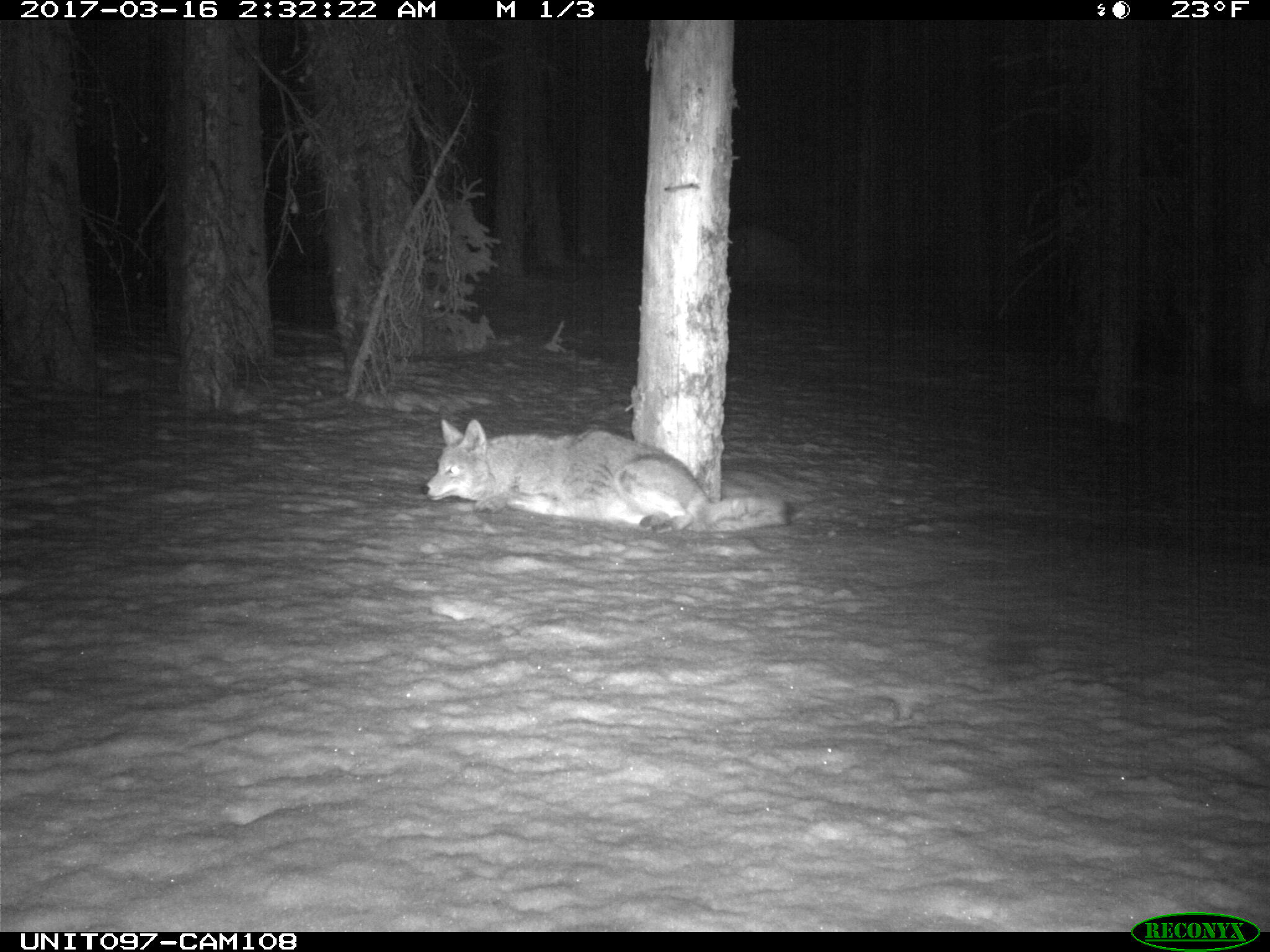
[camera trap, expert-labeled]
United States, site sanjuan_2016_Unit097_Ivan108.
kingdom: Animalia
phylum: Chordata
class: Mammalia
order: Carnivora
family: Canidae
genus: Canis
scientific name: Canis latrans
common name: coyote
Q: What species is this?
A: Canis latrans (coyote).